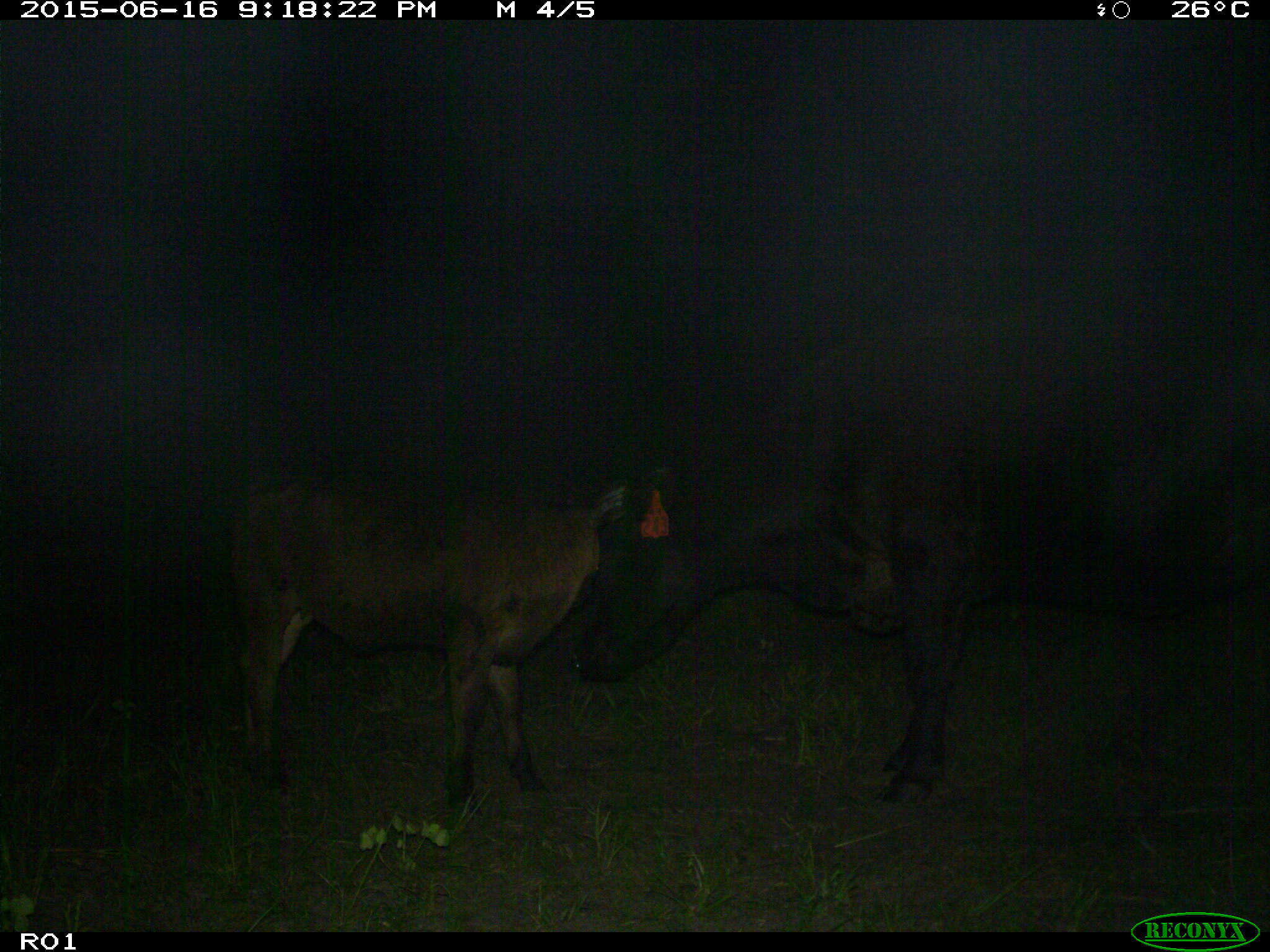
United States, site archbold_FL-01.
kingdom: Animalia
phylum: Chordata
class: Mammalia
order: Artiodactyla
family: Bovidae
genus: Bos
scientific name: Bos taurus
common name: domestic cow